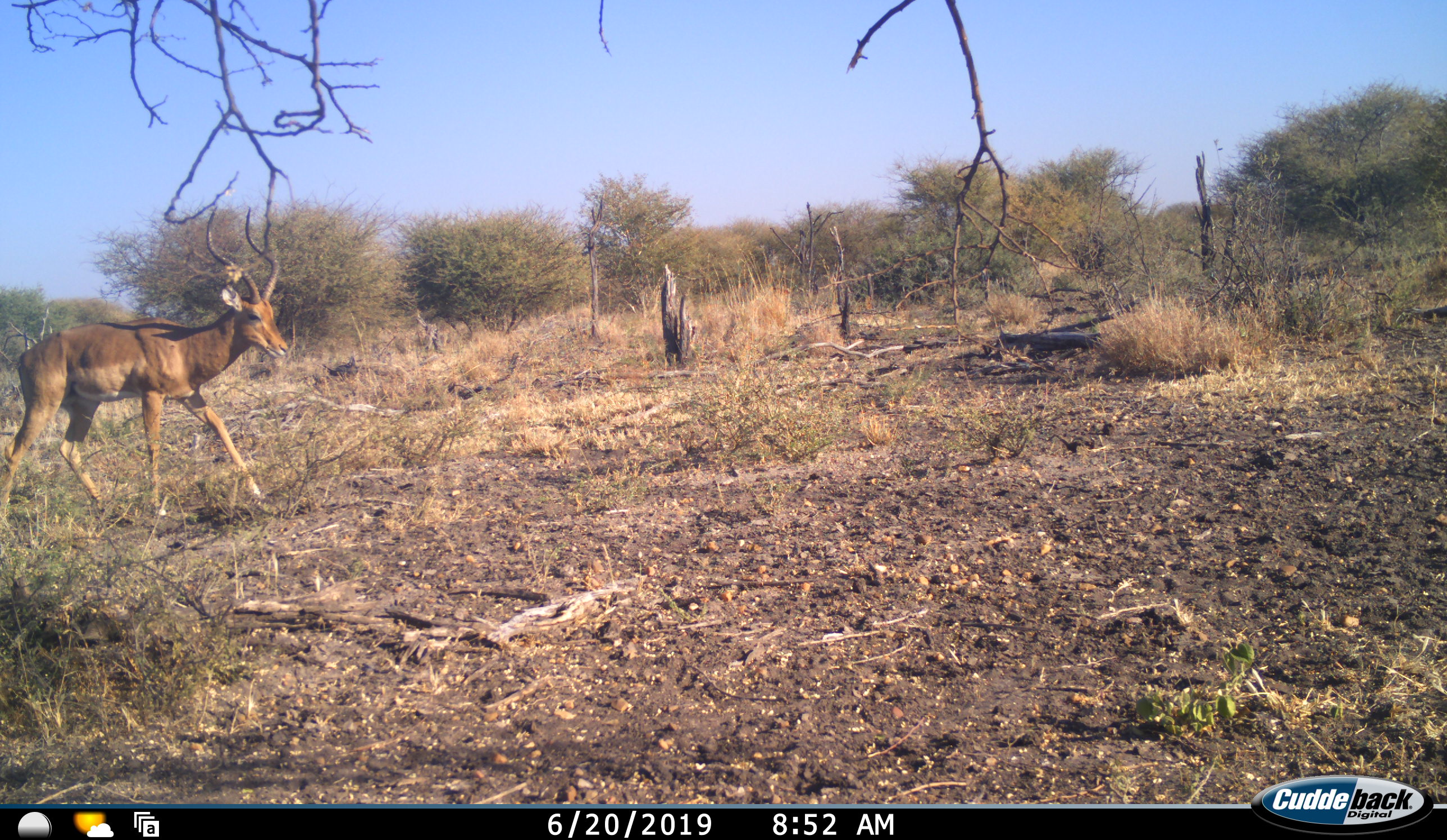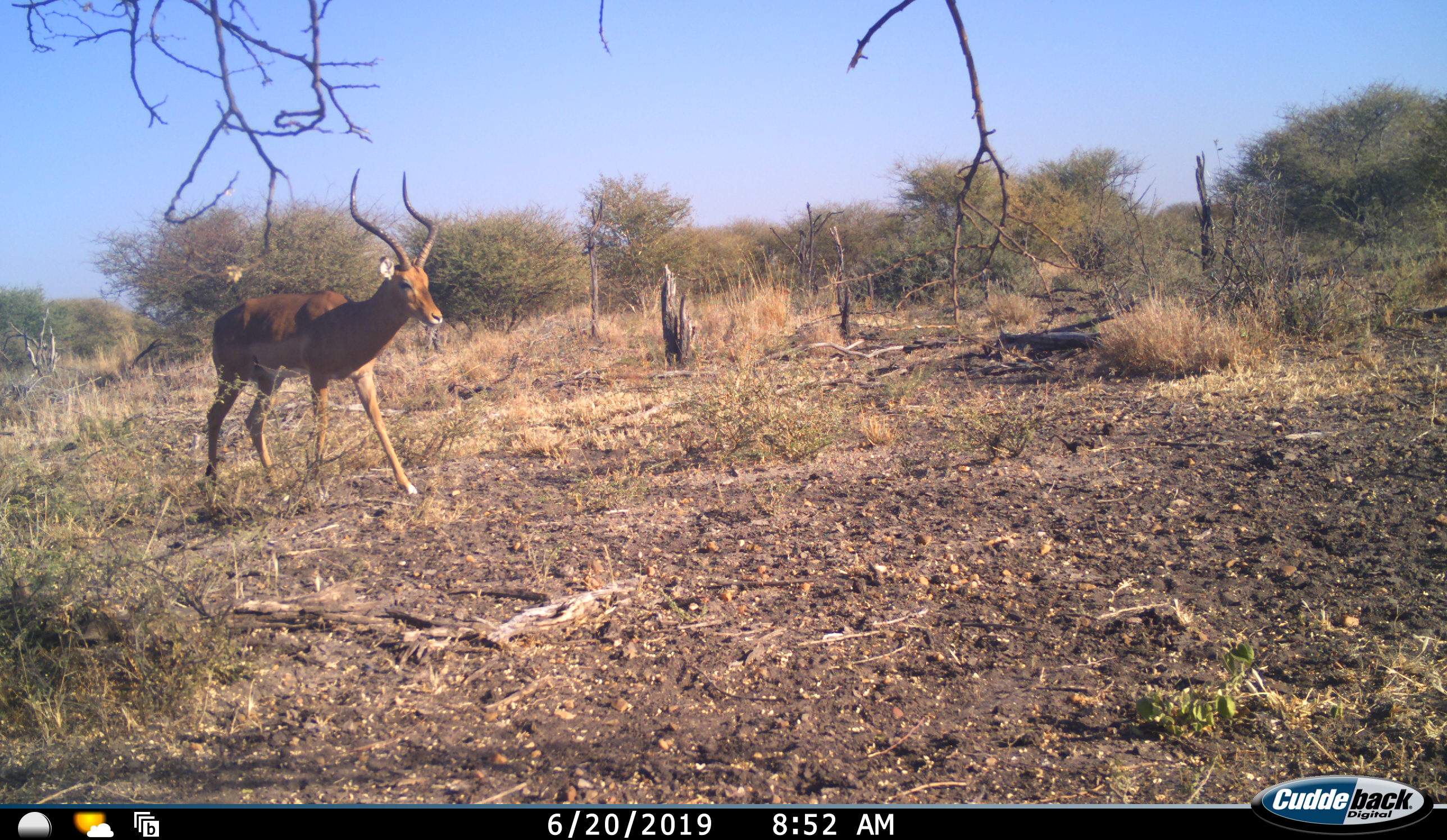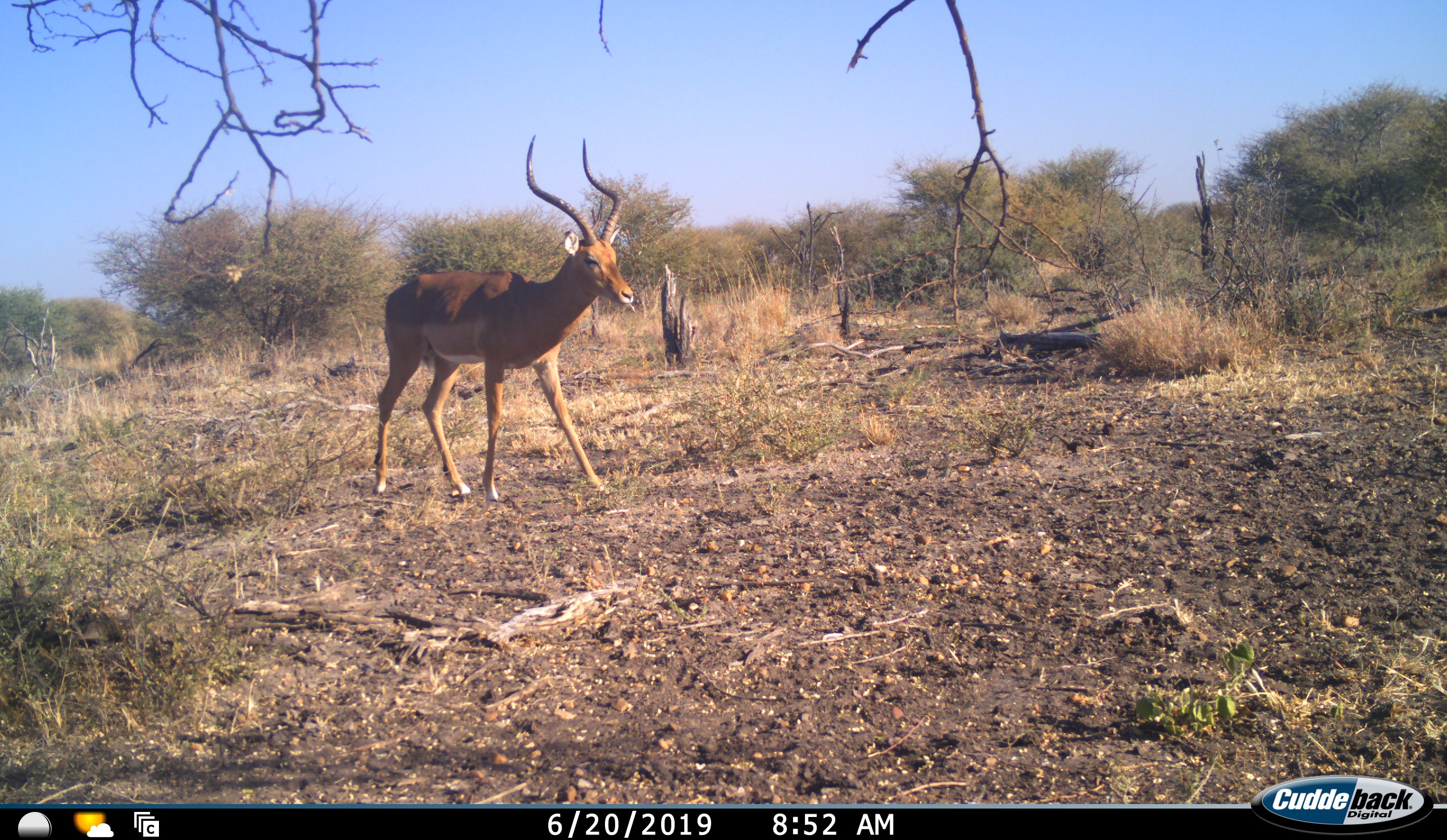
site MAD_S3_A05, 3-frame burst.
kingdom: Animalia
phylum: Chordata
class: Mammalia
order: Artiodactyla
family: Bovidae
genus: Aepyceros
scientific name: Aepyceros melampus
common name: impala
Impala (Aepyceros melampus), count 1. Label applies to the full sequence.